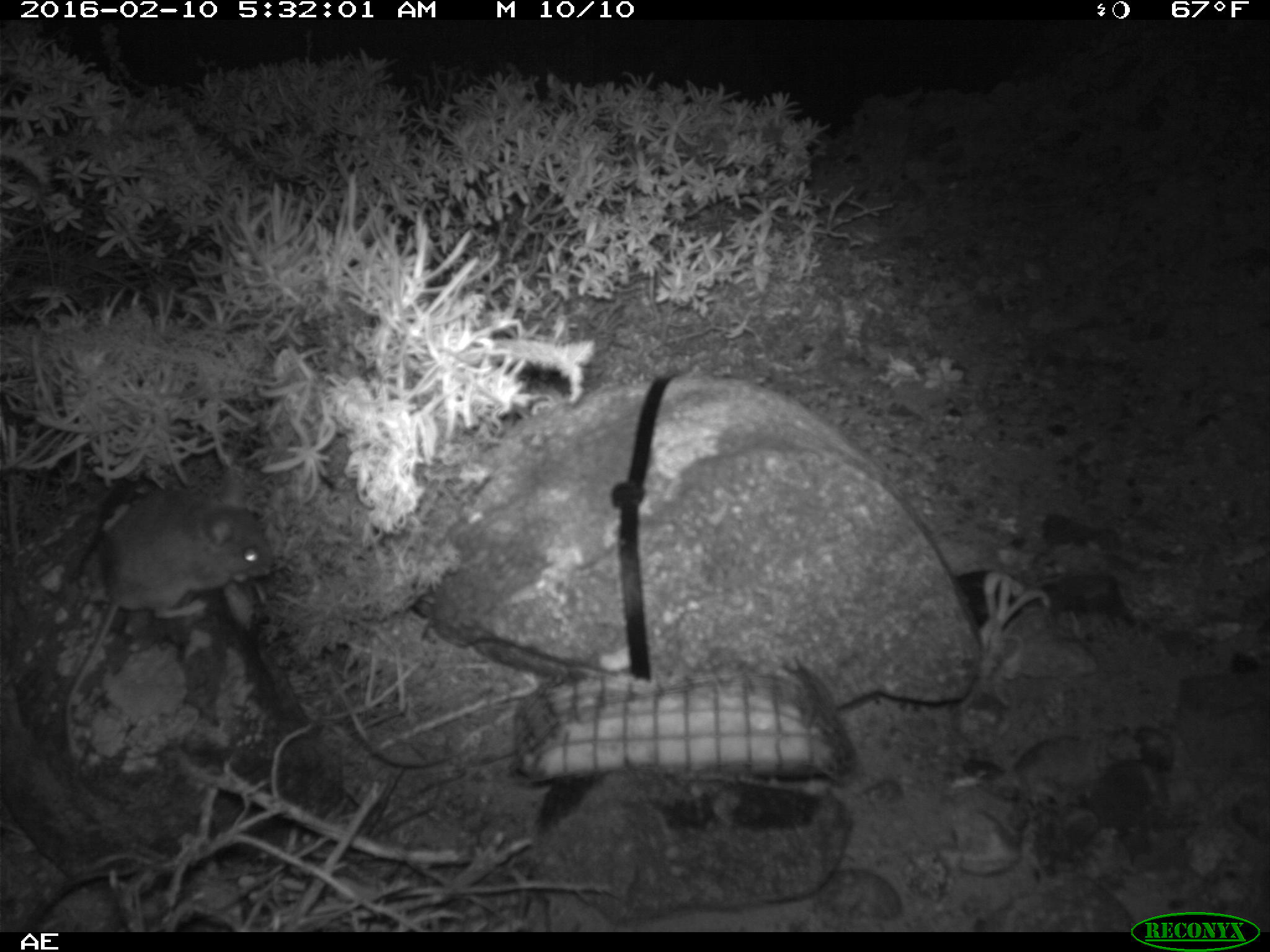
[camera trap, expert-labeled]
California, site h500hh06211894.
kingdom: Animalia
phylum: Chordata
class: Mammalia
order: Rodentia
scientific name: Rodentia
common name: rodent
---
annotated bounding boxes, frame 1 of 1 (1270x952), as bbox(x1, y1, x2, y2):
rodent: bbox(61, 472, 276, 758)